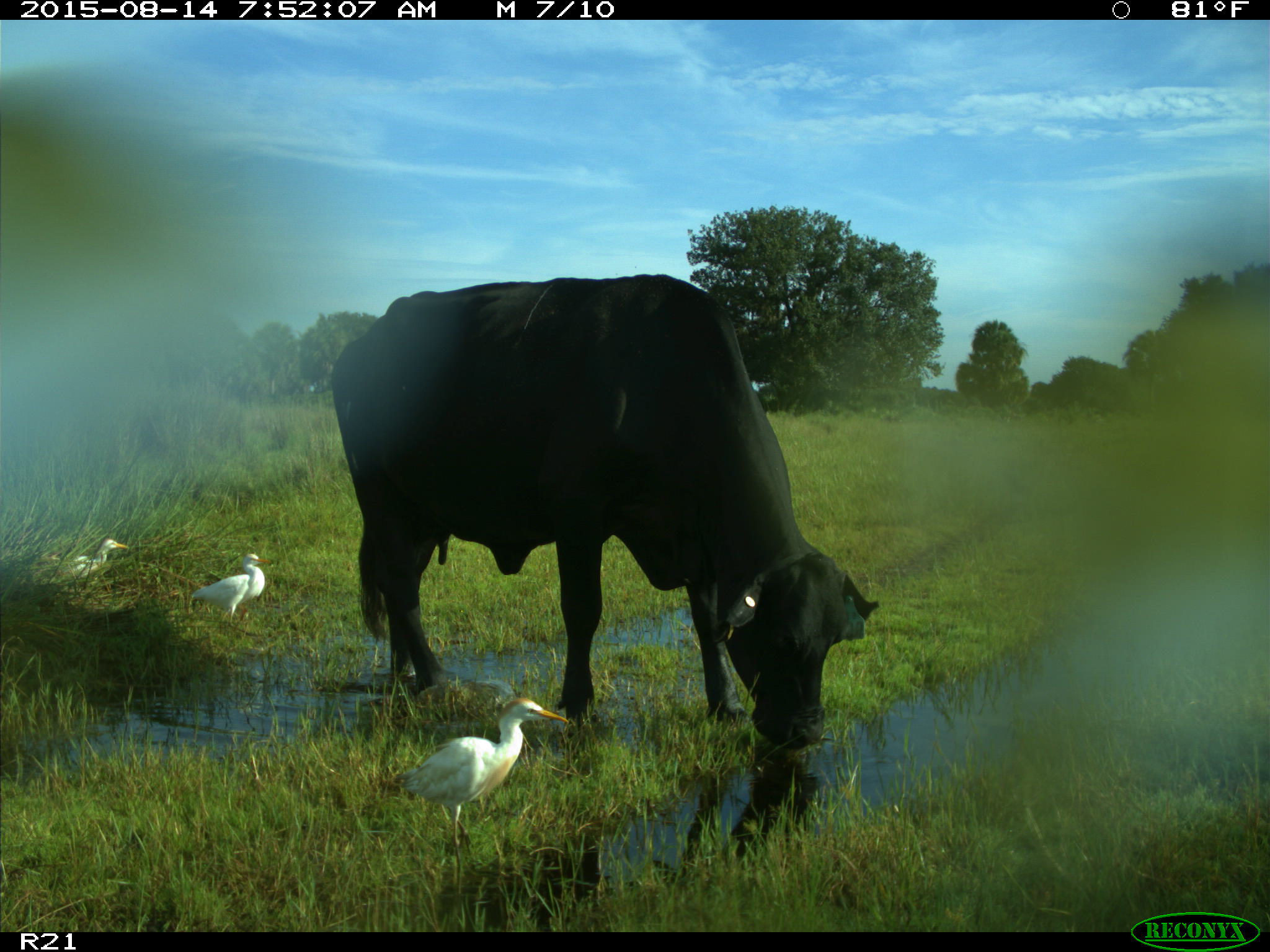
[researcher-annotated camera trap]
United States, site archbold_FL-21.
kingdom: Animalia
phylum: Chordata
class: Mammalia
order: Artiodactyla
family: Bovidae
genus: Bos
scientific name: Bos taurus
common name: domestic cow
Bos taurus (domestic cow).